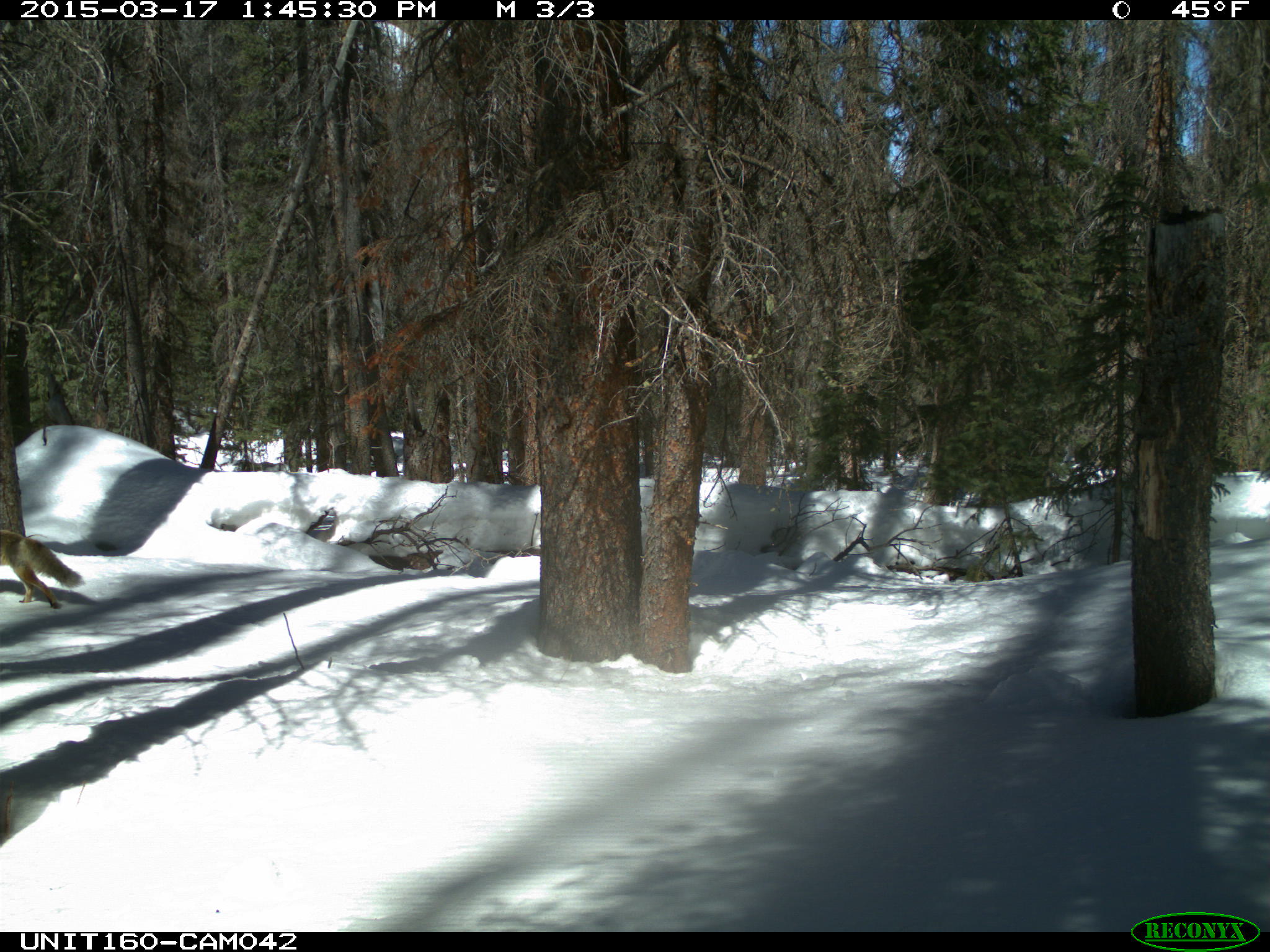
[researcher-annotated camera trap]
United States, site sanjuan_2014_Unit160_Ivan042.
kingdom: Animalia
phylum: Chordata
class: Mammalia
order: Carnivora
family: Canidae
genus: Vulpes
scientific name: Vulpes vulpes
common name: red fox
Vulpes vulpes (red fox).